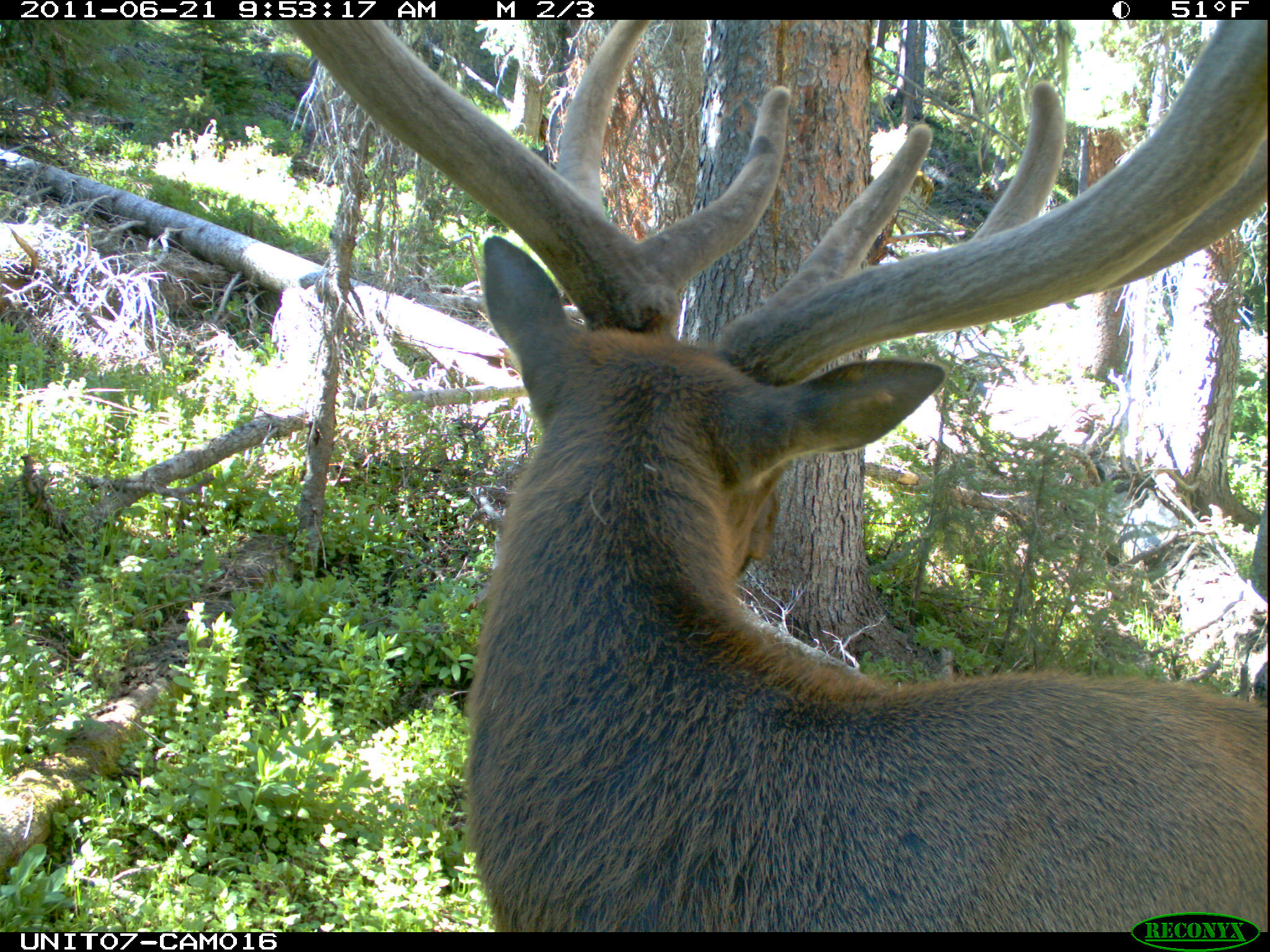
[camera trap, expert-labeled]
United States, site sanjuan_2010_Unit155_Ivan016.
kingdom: Animalia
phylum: Chordata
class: Mammalia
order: Artiodactyla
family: Cervidae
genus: Cervus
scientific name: Cervus elaphus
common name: red deer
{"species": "Cervus elaphus (red deer)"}